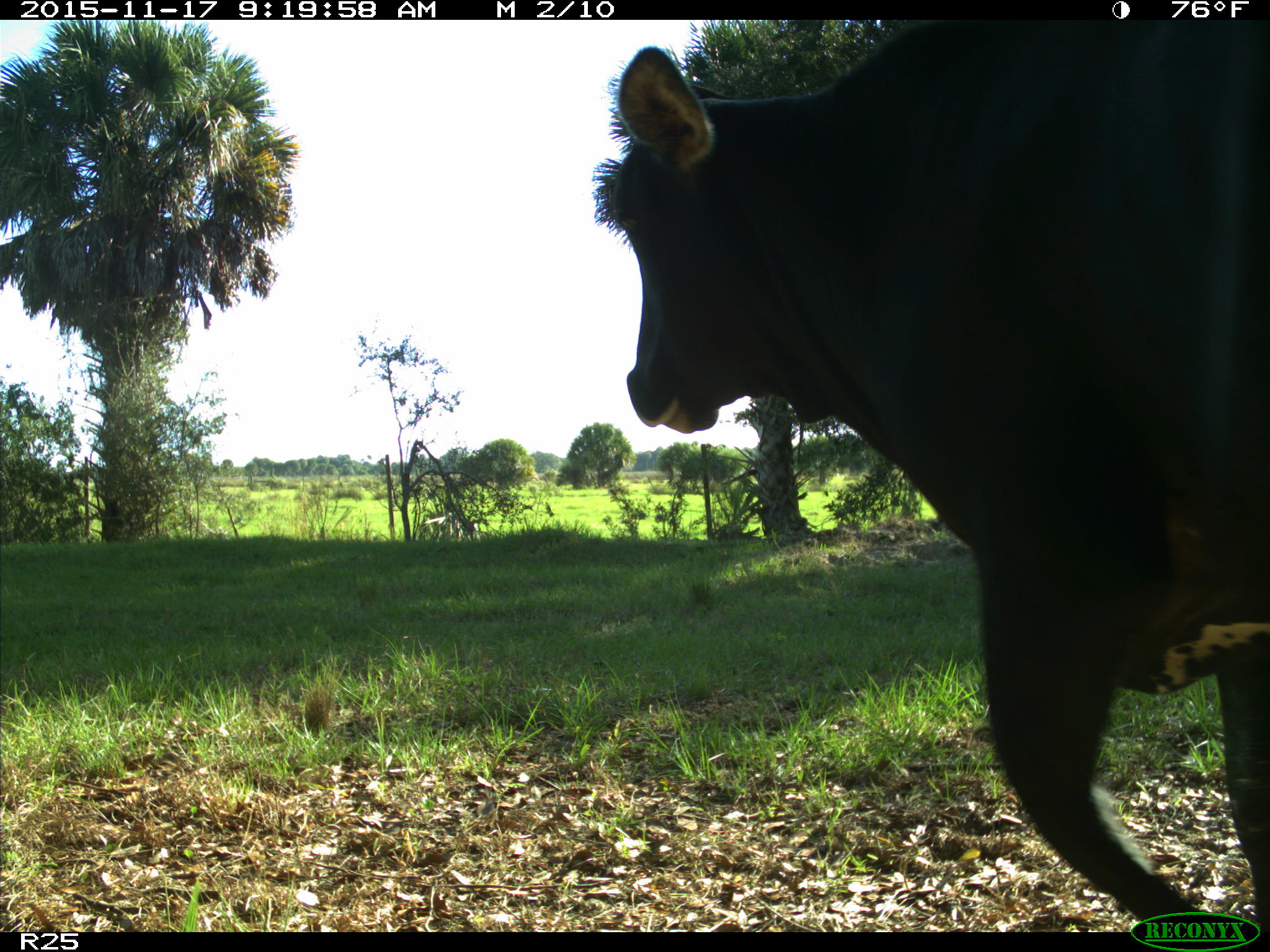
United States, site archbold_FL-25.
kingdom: Animalia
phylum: Chordata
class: Mammalia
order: Artiodactyla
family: Bovidae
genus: Bos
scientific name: Bos taurus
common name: domestic cow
Bos taurus (domestic cow).